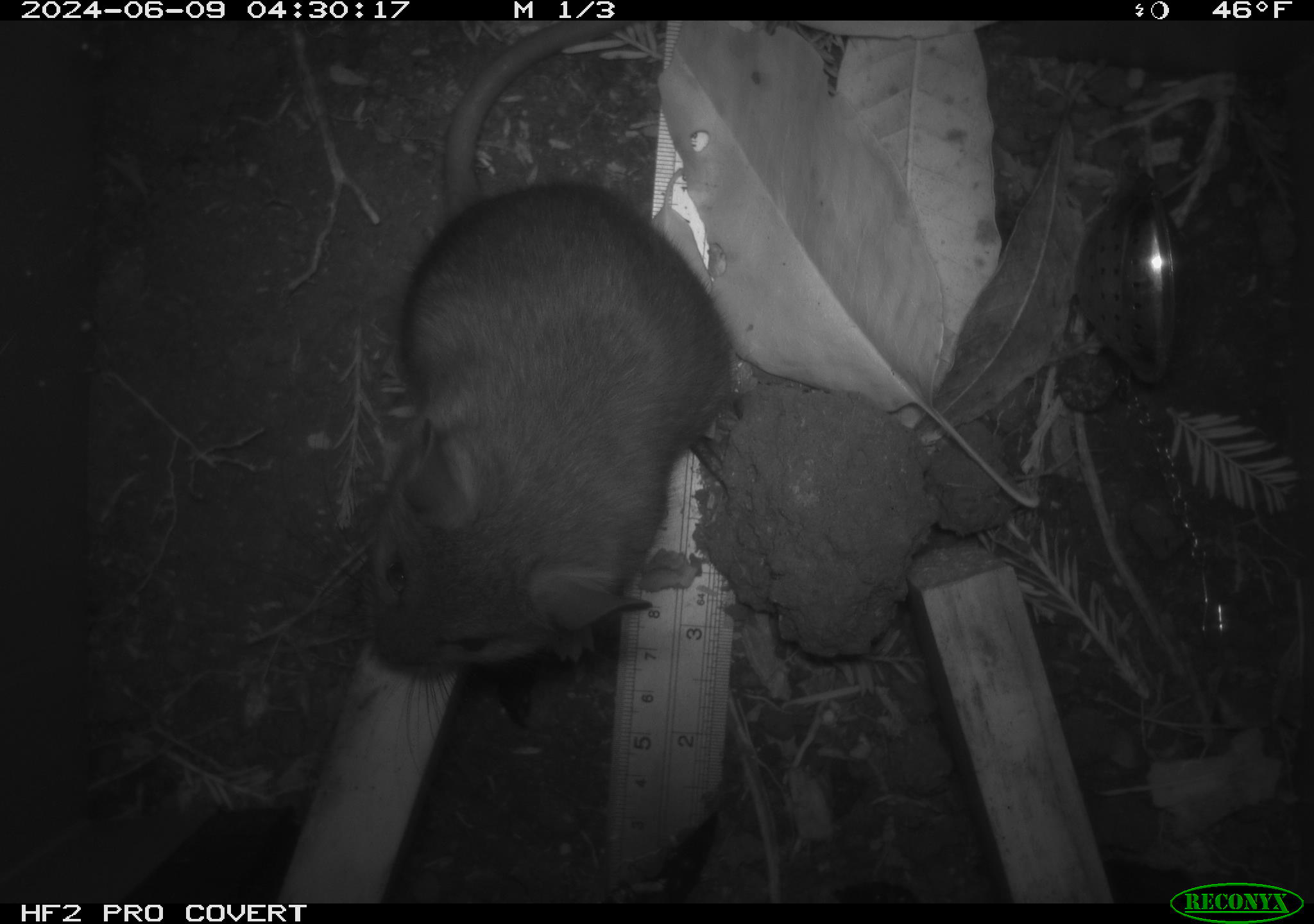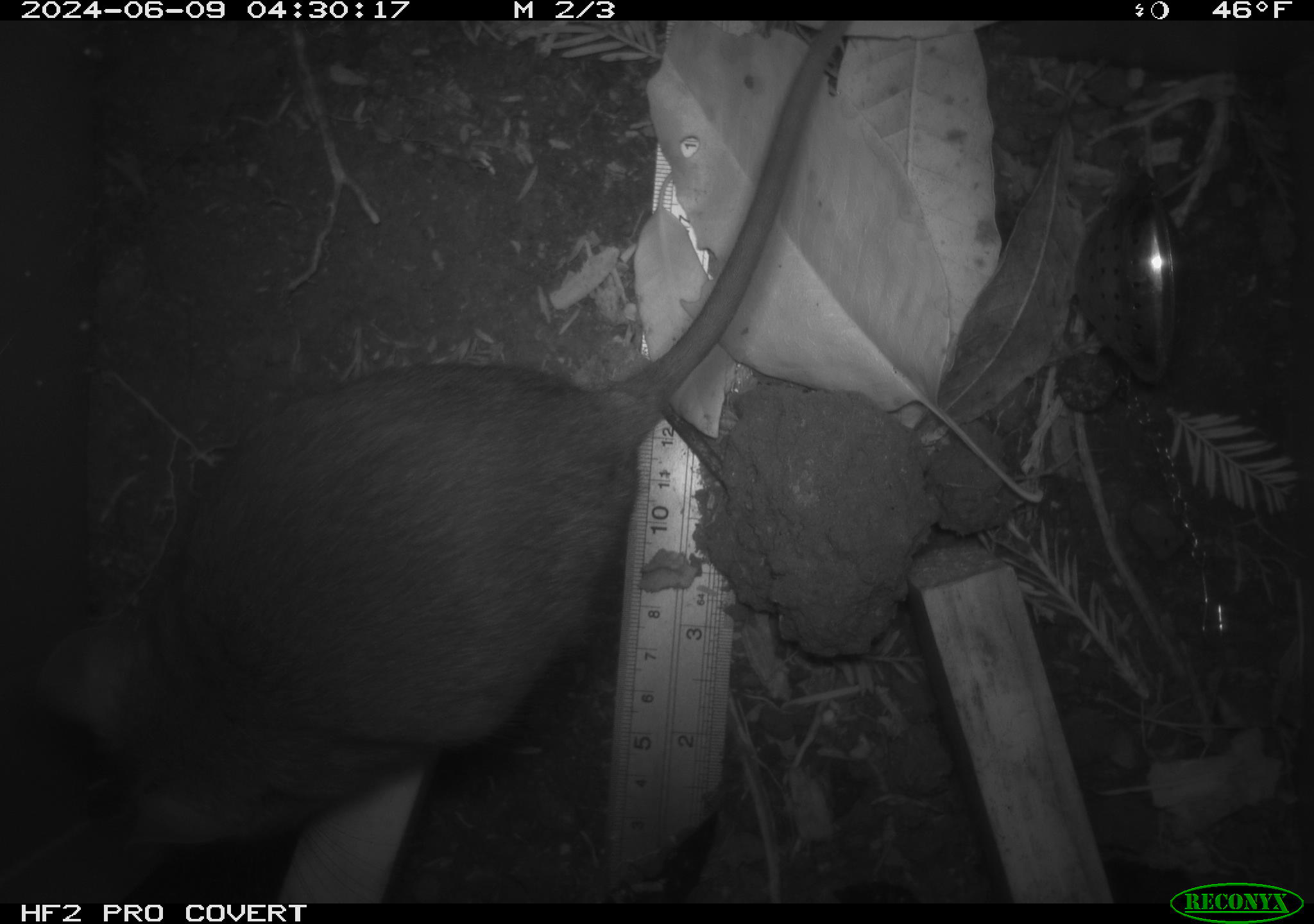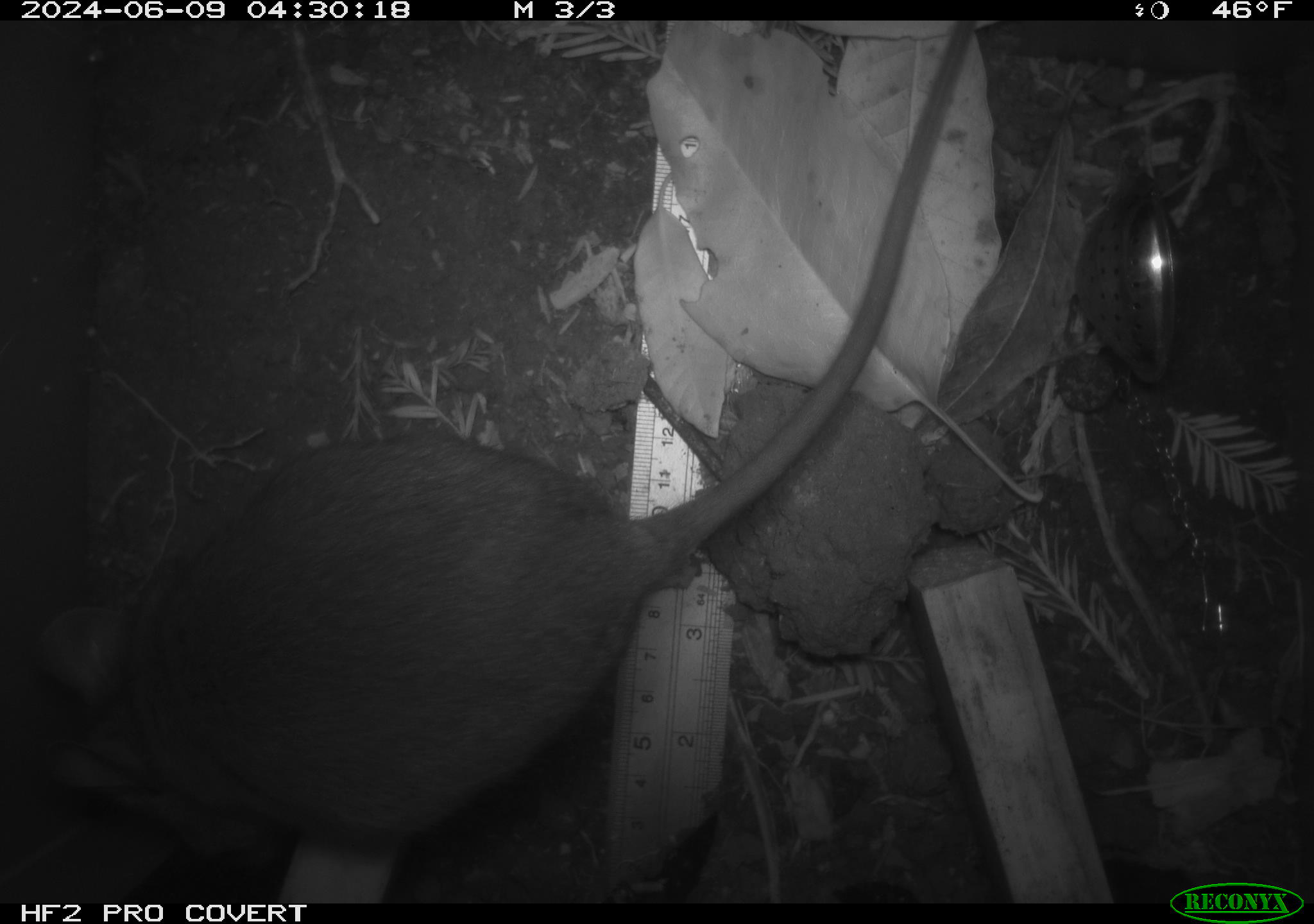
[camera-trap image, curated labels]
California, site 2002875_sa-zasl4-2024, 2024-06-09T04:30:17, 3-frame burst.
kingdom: Animalia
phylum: Chordata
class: Mammalia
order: Rodentia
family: Cricetidae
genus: Neotoma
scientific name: Neotoma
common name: pack rat or woodrat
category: neotoma species